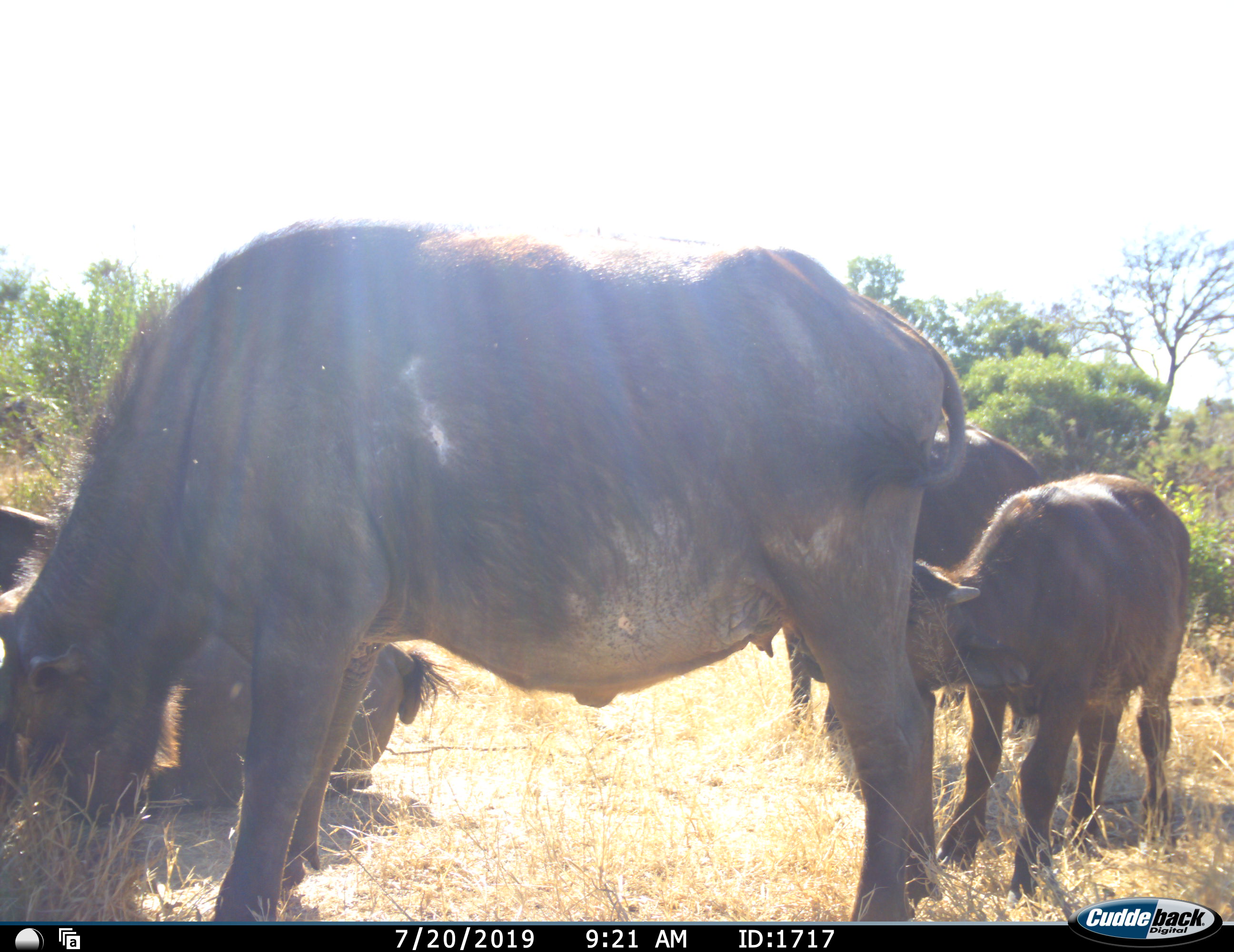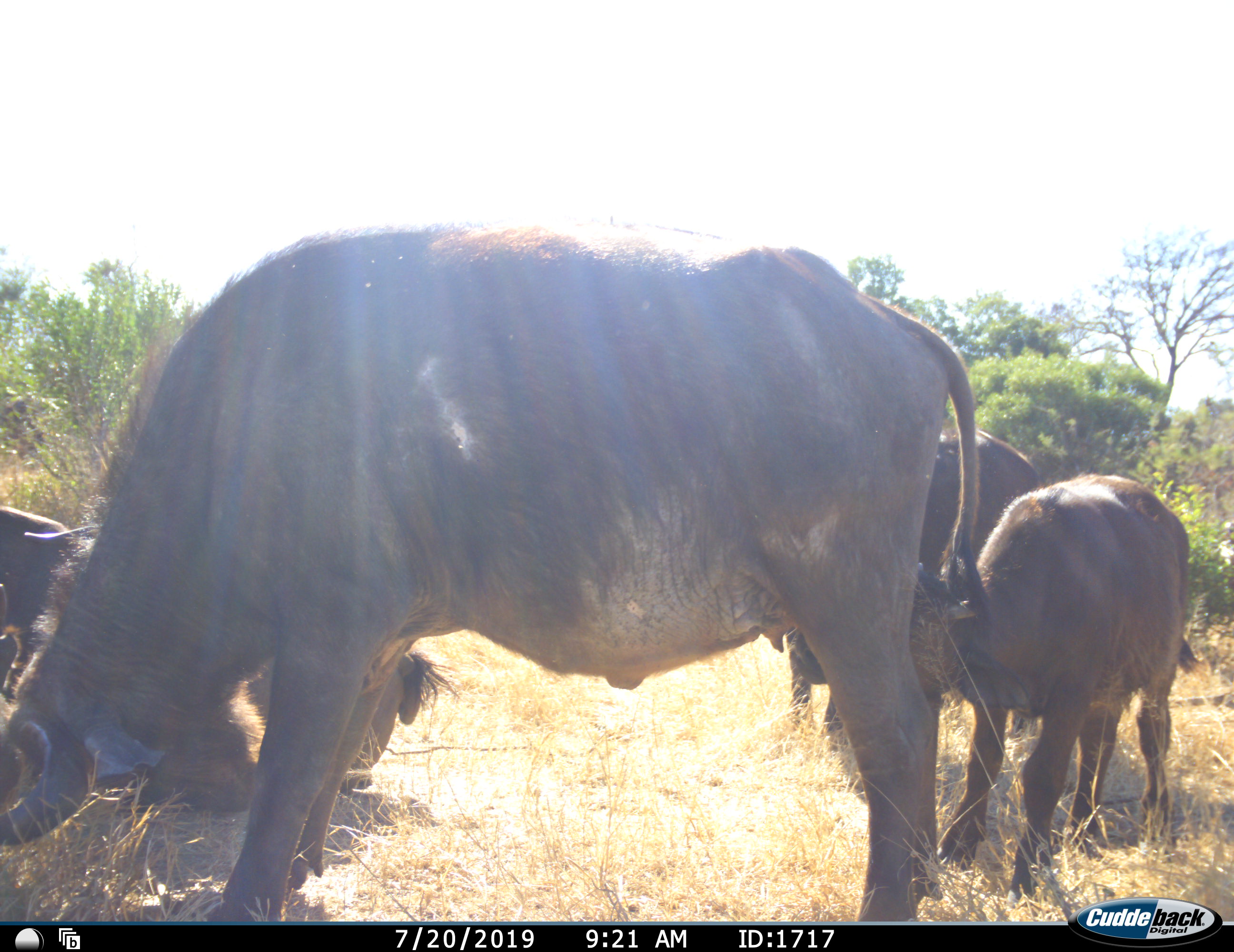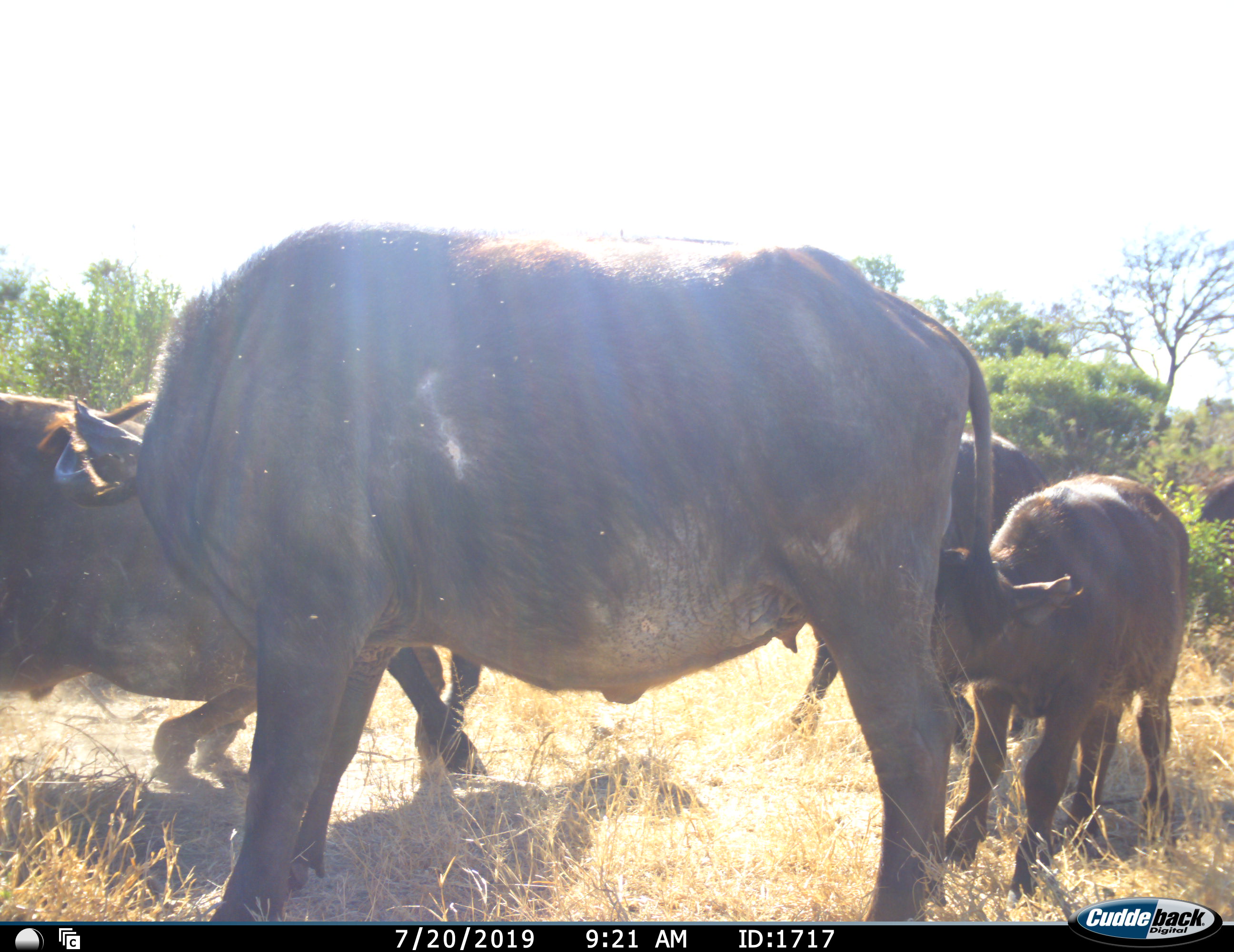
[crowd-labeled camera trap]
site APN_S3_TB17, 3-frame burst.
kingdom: Animalia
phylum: Chordata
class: Mammalia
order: Artiodactyla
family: Bovidae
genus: Syncerus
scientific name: Syncerus caffer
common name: african buffalo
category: buffalo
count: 4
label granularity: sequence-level